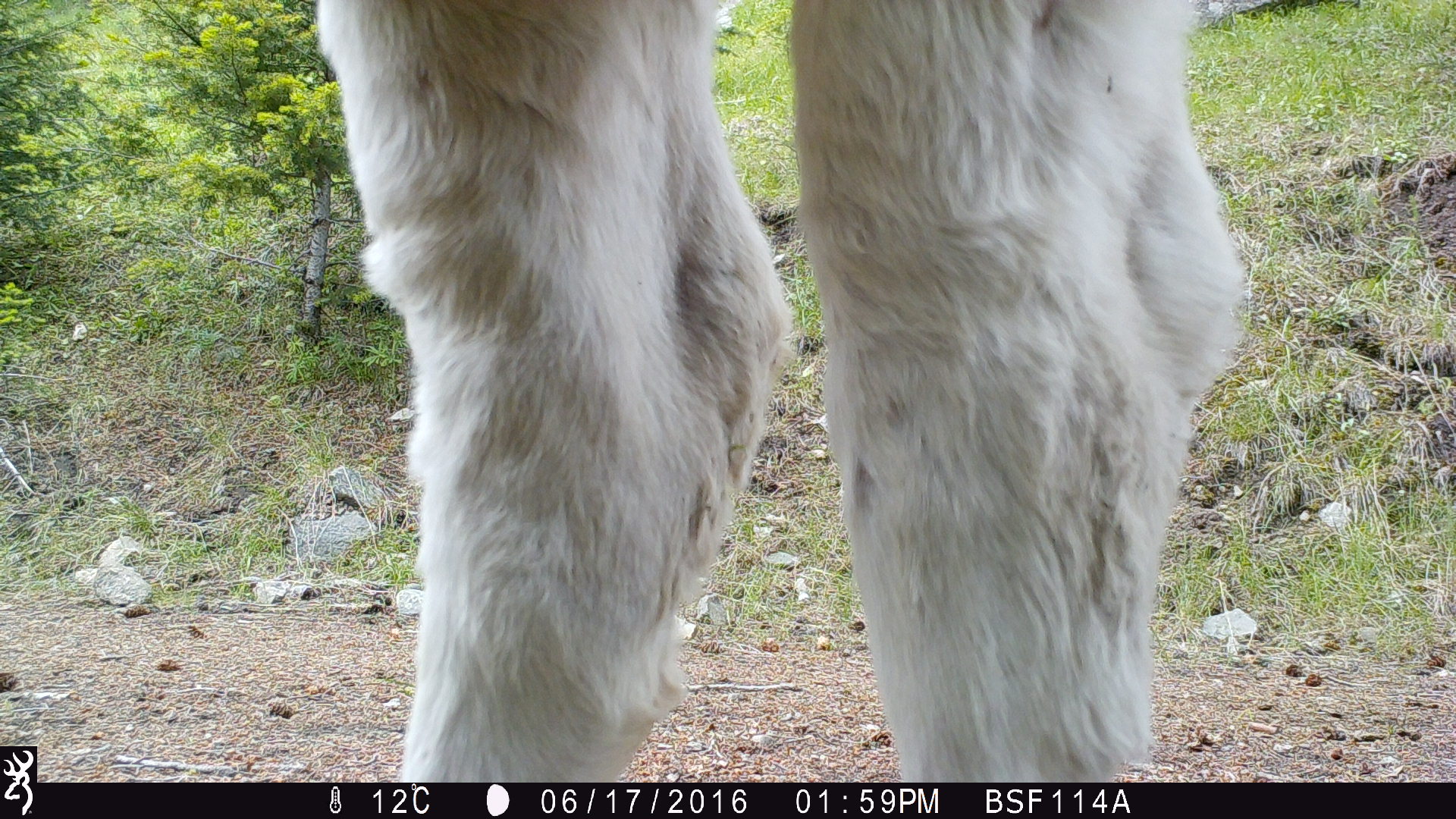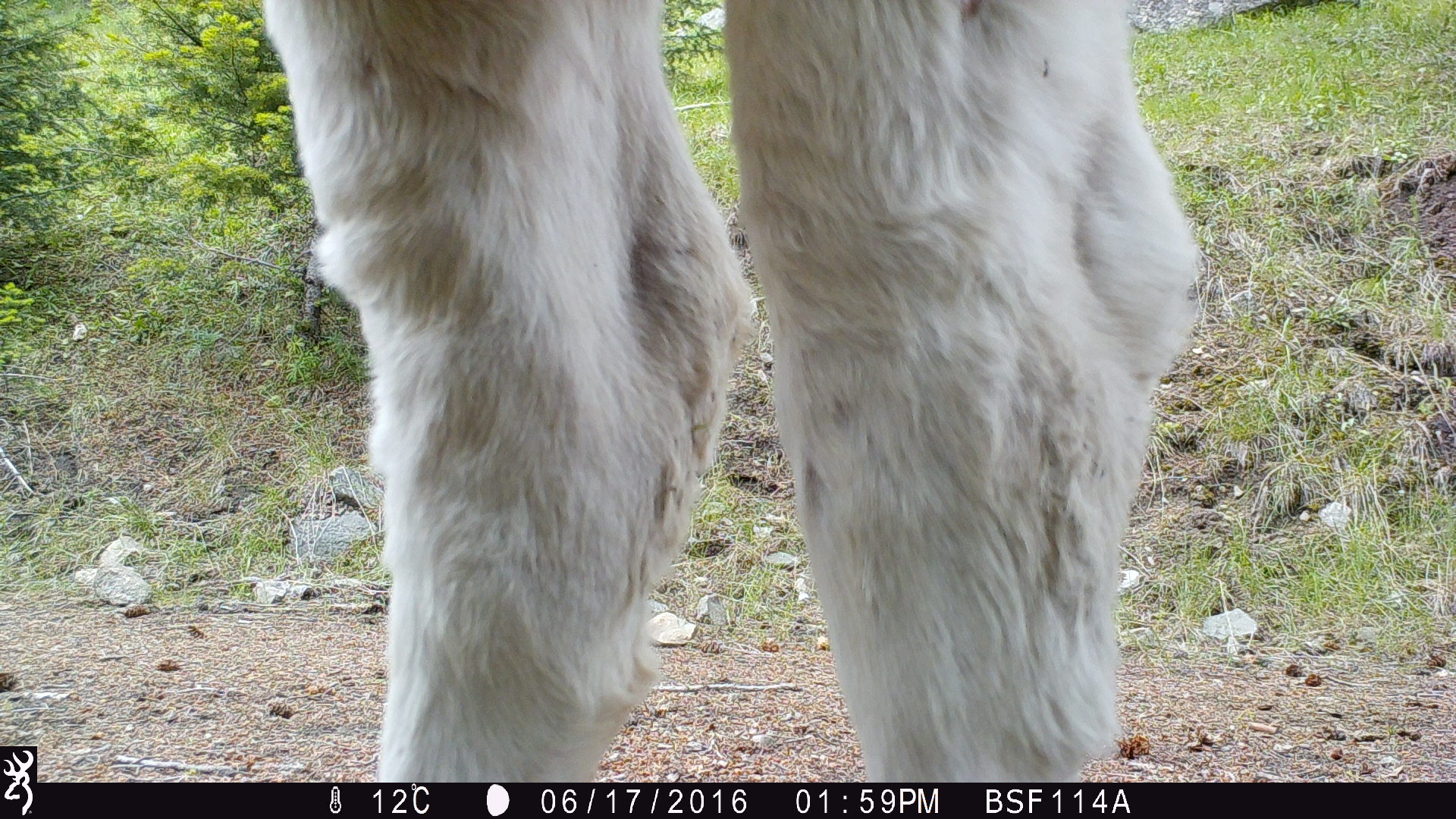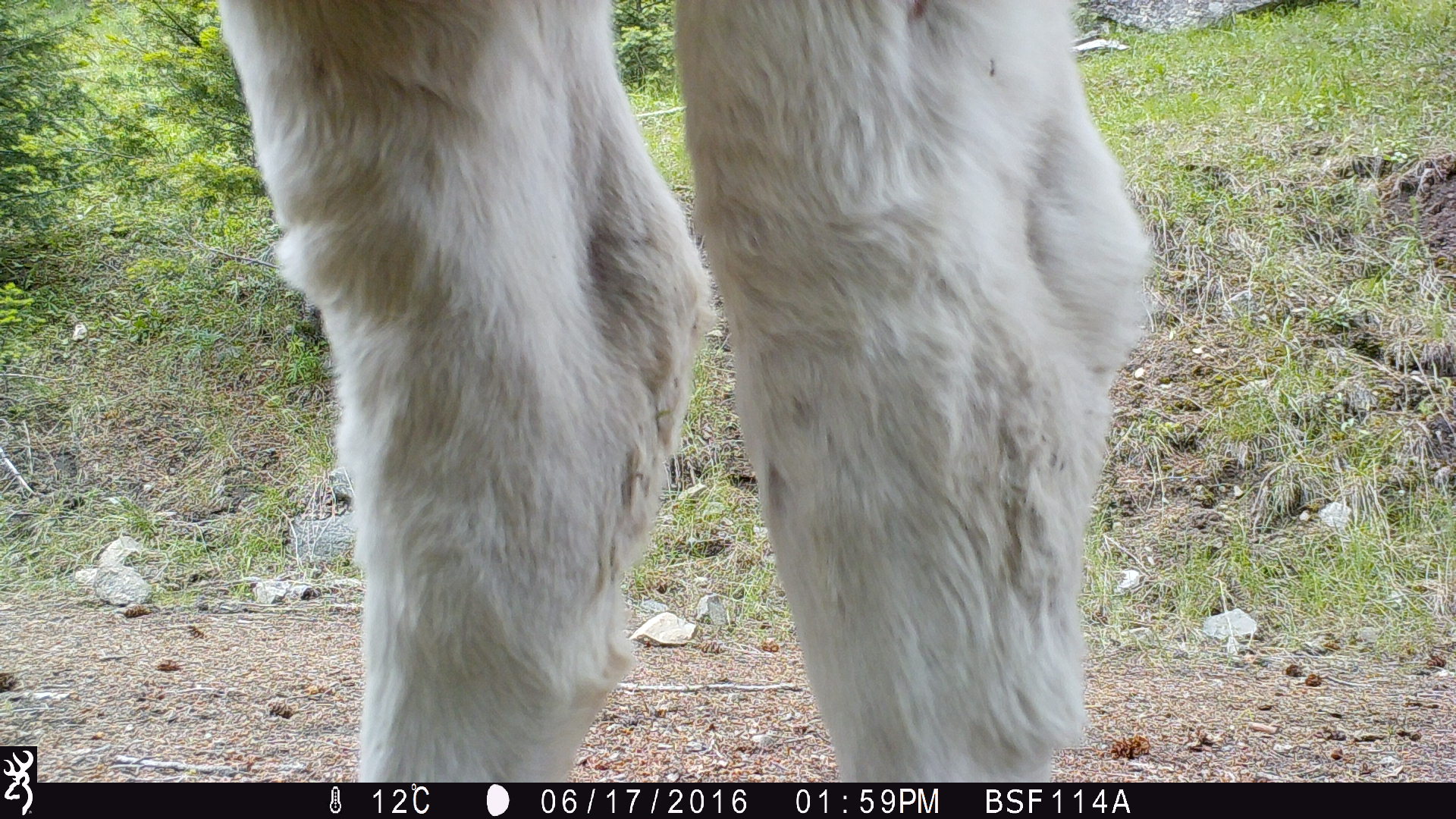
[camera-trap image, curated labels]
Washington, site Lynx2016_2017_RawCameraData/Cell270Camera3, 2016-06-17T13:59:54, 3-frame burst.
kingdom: Animalia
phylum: Chordata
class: Mammalia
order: Artiodactyla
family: Bovidae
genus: Bos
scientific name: Bos taurus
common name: domestic cattle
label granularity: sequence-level